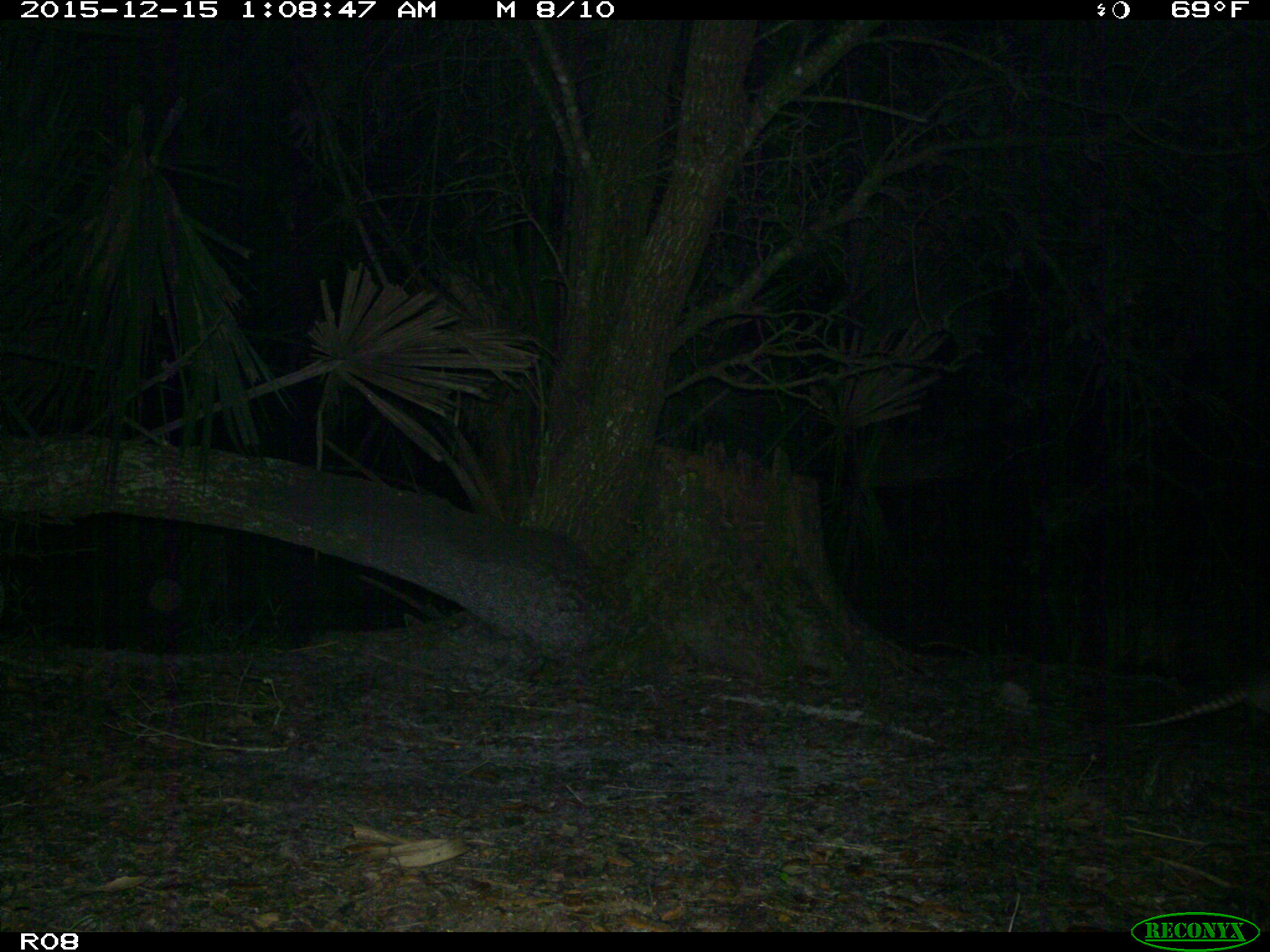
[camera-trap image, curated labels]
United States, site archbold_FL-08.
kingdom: Animalia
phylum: Chordata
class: Mammalia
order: Cingulata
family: Dasypodidae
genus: Dasypus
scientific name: Dasypus novemcinctus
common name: nine-banded armadillo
Dasypus novemcinctus (nine-banded armadillo).